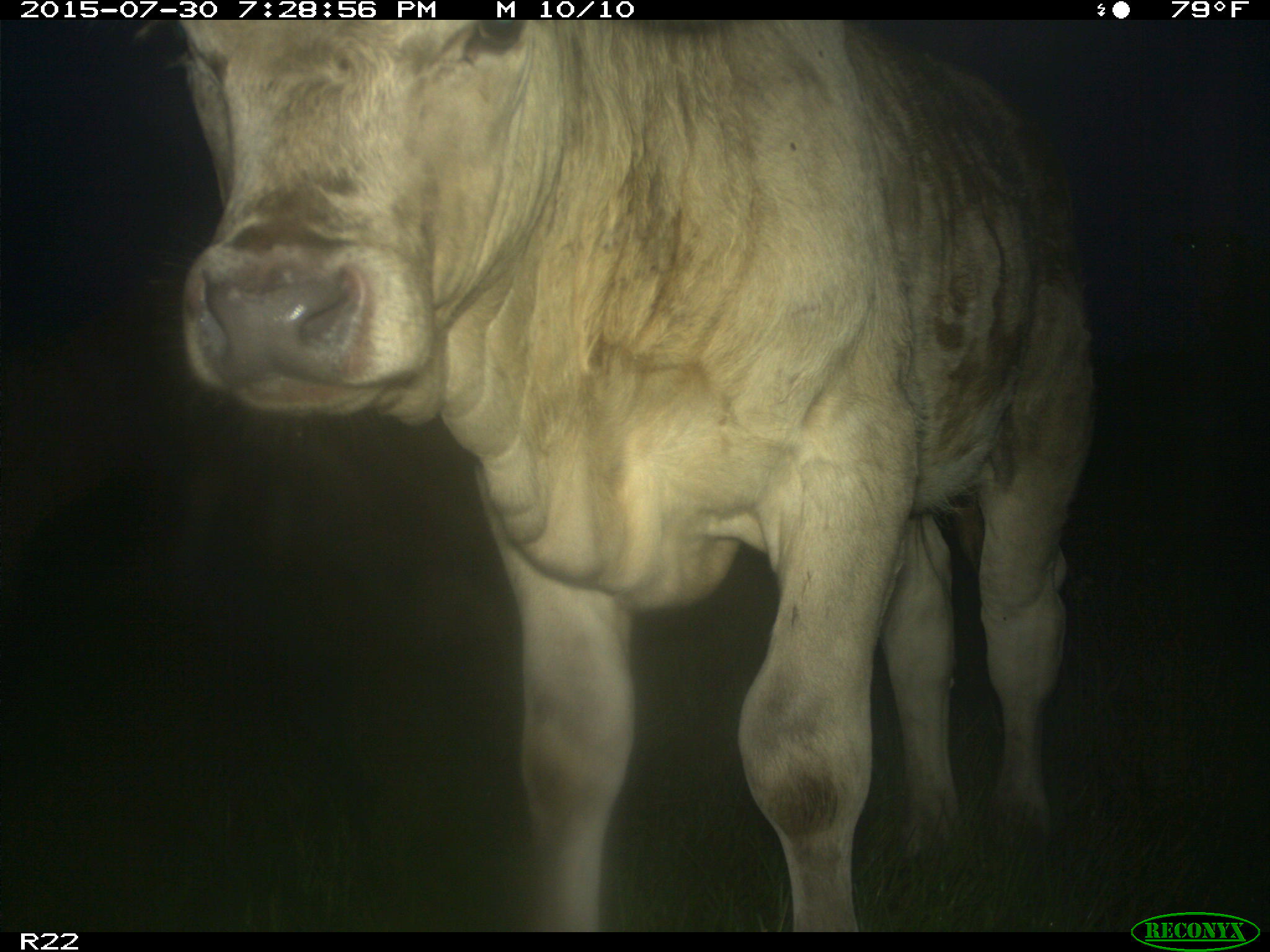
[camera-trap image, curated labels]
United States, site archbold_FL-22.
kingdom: Animalia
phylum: Chordata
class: Mammalia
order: Artiodactyla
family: Bovidae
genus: Bos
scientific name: Bos taurus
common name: domestic cow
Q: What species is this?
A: Bos taurus (domestic cow).